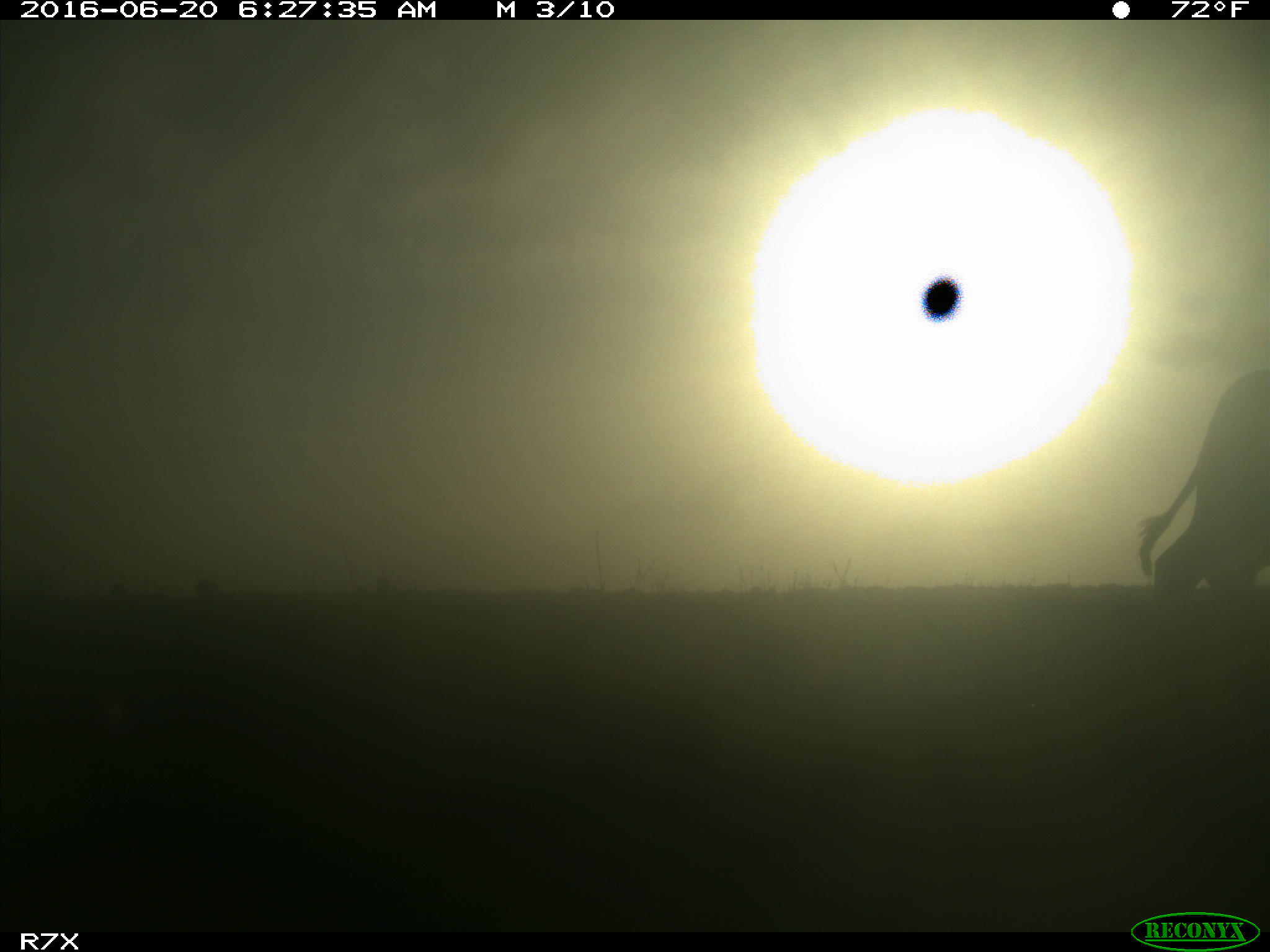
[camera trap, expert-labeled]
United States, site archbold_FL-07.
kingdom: Animalia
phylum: Chordata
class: Mammalia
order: Artiodactyla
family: Bovidae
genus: Bos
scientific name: Bos taurus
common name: domestic cow